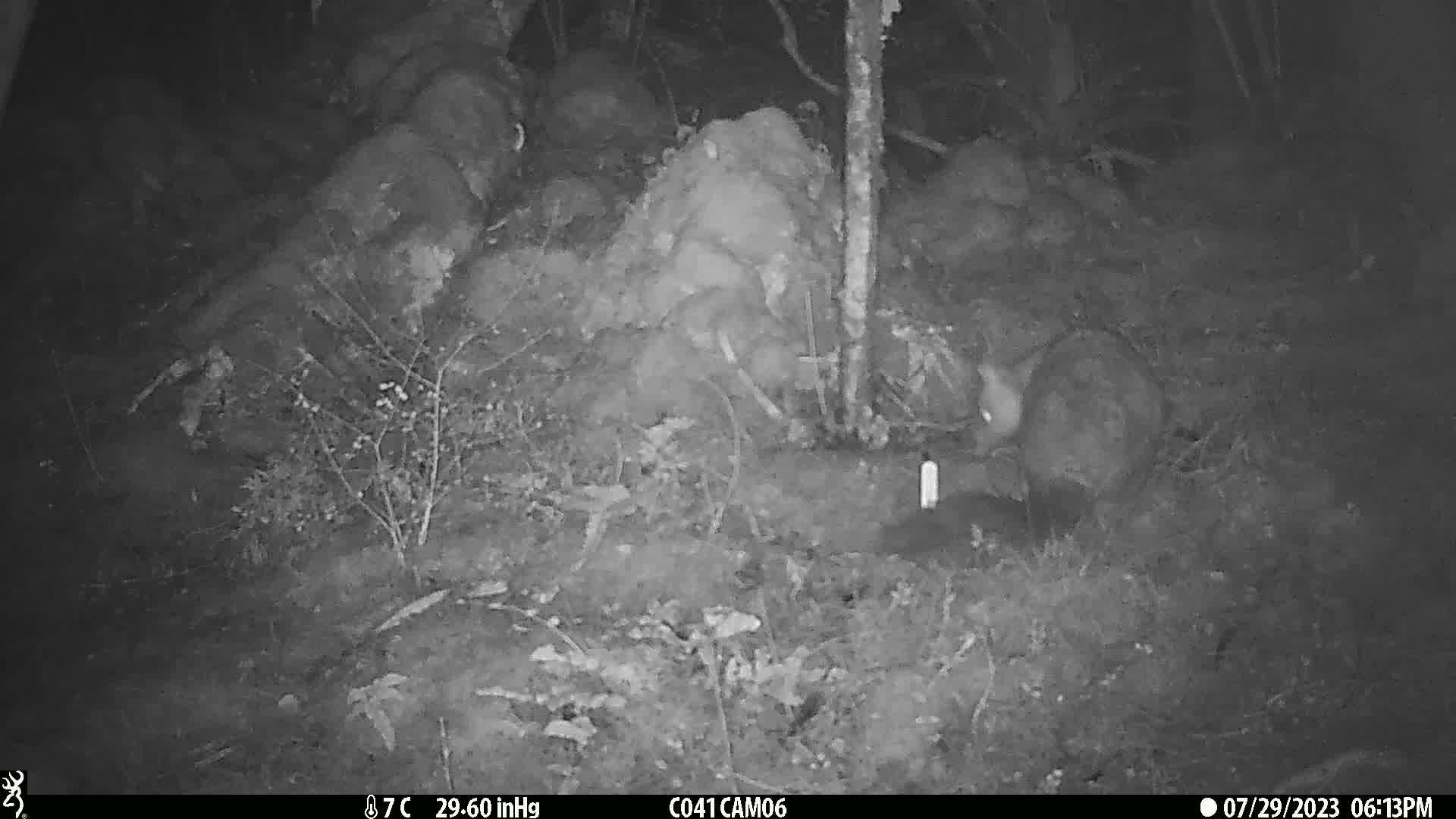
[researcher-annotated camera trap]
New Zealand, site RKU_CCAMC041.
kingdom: Animalia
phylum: Chordata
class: Mammalia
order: Diprotodontia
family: Phalangeridae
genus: Trichosurus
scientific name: Trichosurus vulpecula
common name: common brushtail possum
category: possum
Possum (common brushtail possum) (Trichosurus vulpecula).